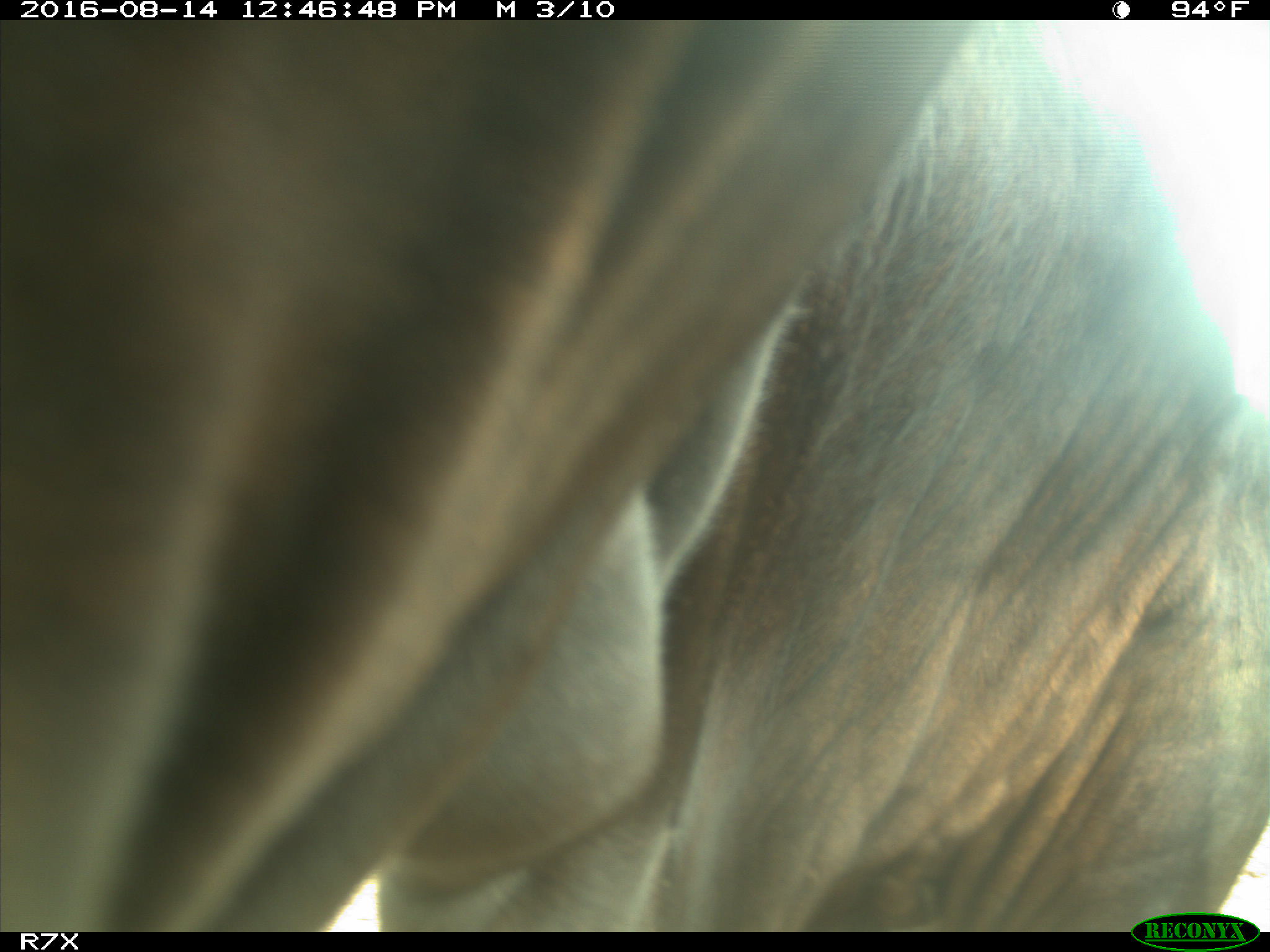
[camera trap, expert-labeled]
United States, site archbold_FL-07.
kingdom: Animalia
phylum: Chordata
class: Mammalia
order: Artiodactyla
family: Bovidae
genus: Bos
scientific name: Bos taurus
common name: domestic cow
Bos taurus (domestic cow).